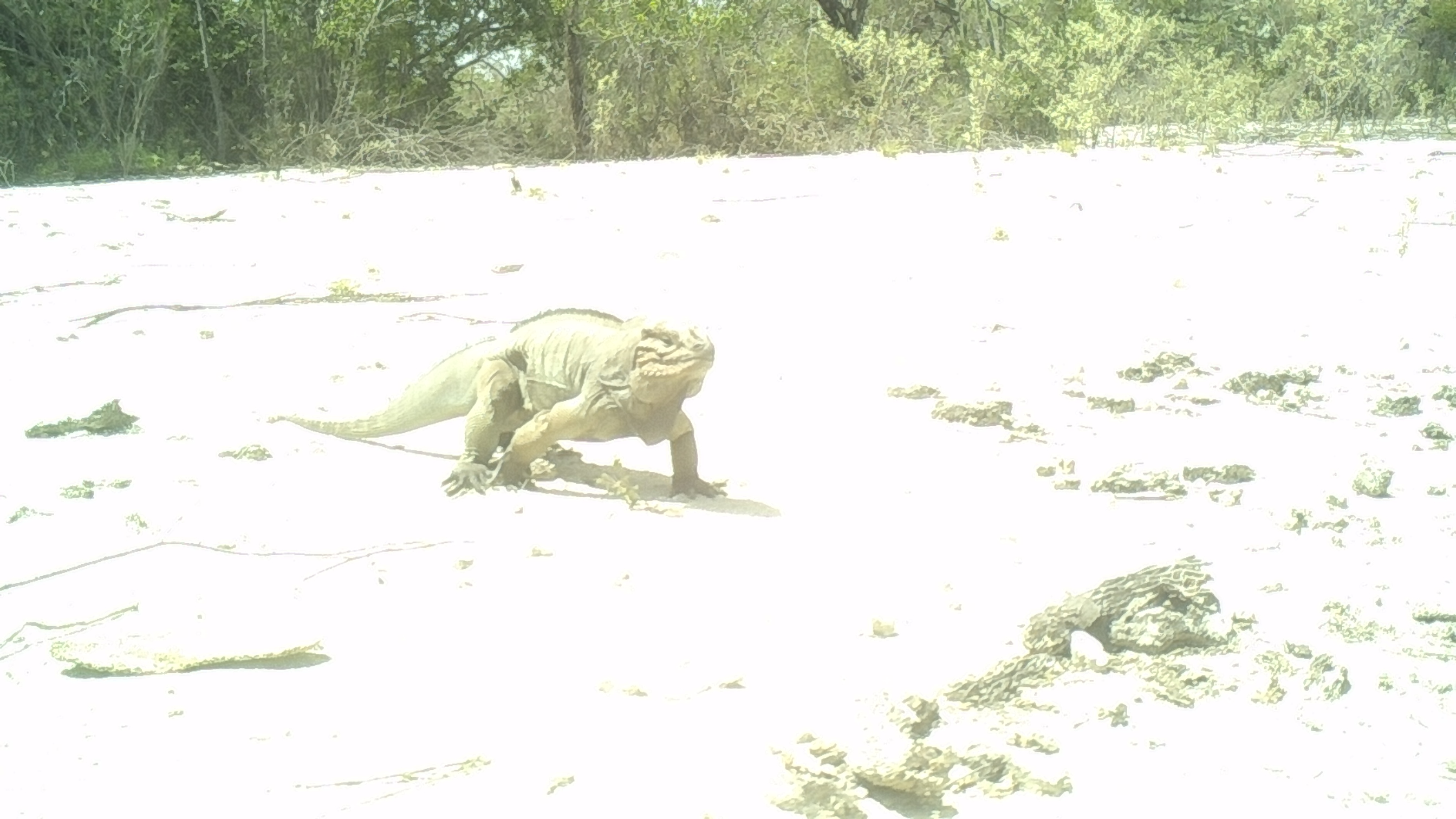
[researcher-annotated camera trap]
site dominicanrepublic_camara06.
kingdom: Animalia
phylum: Chordata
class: Reptilia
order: Squamata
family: Iguanidae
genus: Iguana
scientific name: Iguana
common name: typical iguanas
Iguana (typical iguanas).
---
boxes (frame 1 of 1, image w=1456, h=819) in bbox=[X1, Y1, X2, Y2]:
iguana: bbox=[279, 308, 721, 503]